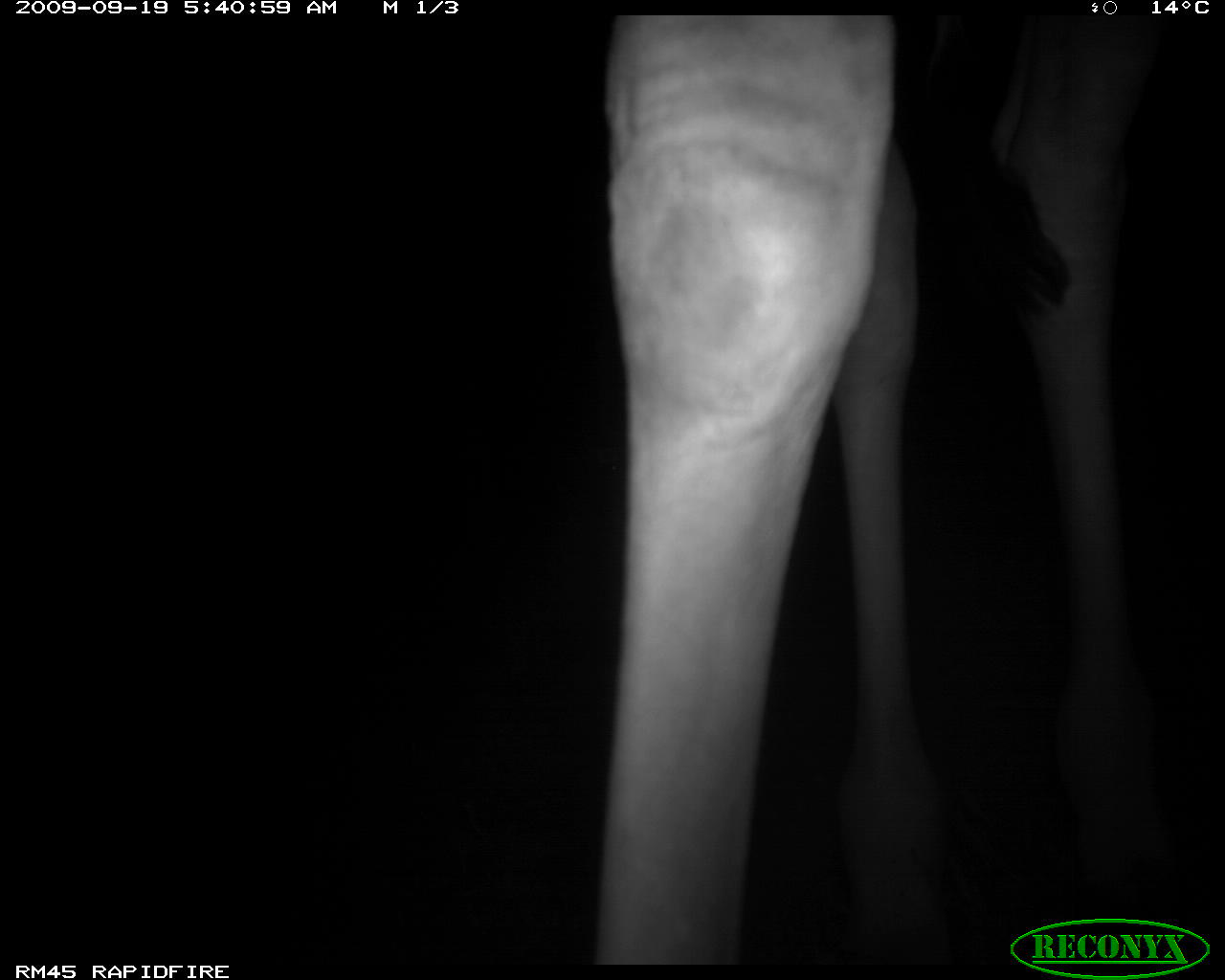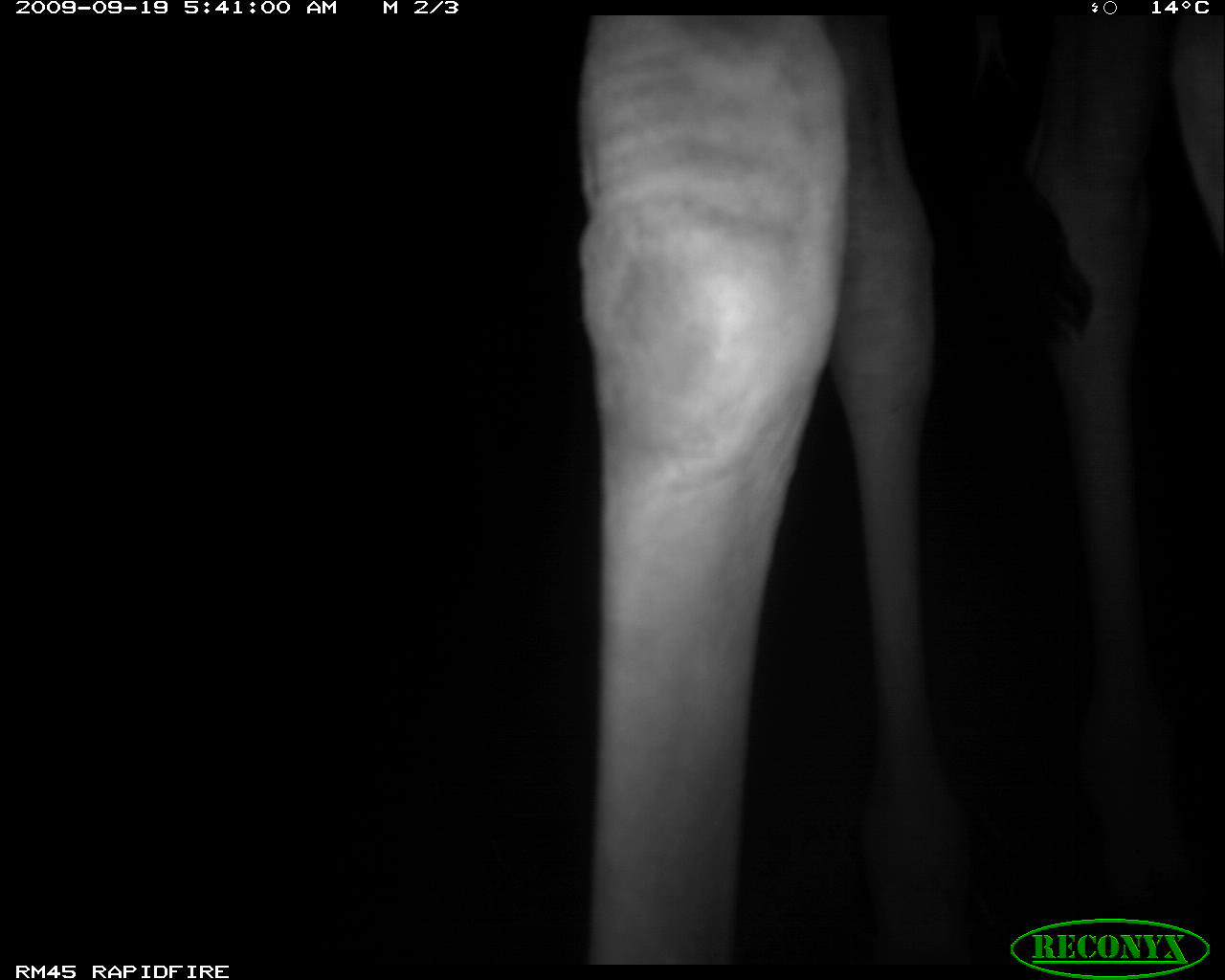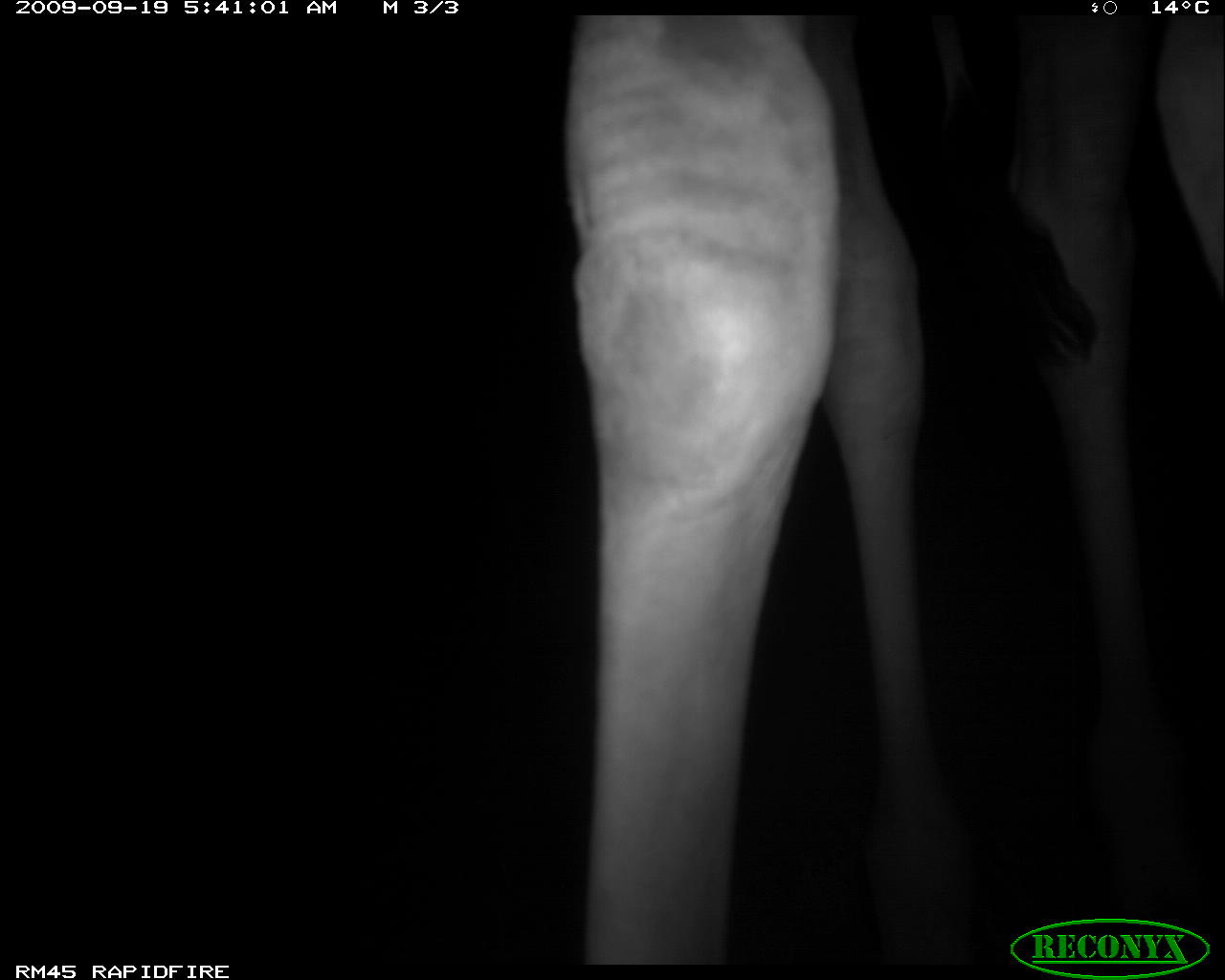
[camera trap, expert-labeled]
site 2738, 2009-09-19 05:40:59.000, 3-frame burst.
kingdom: Animalia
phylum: Chordata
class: Mammalia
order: Artiodactyla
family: Giraffidae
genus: Giraffa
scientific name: Giraffa camelopardalis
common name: giraffe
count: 1